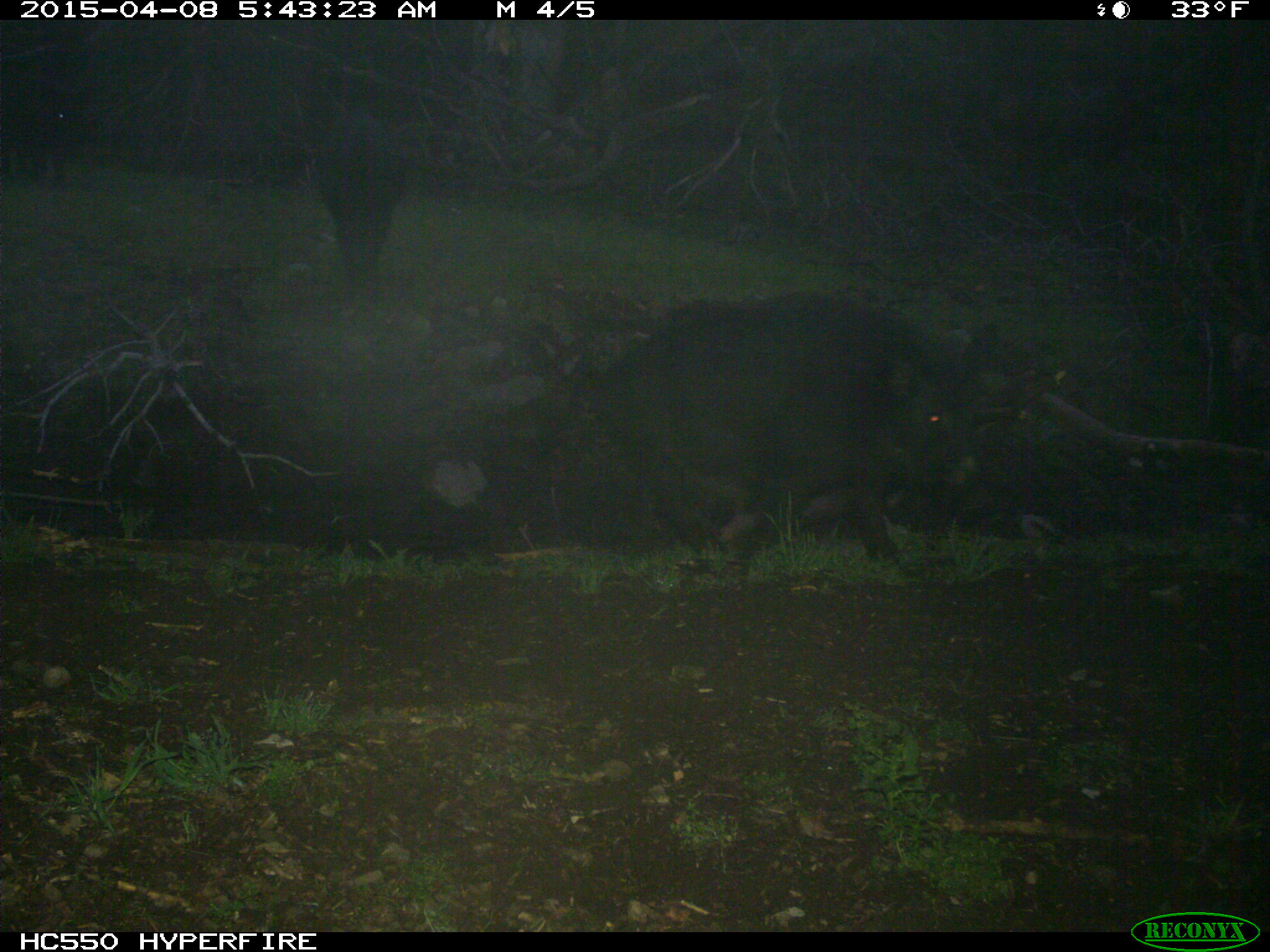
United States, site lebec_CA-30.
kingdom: Animalia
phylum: Chordata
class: Mammalia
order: Artiodactyla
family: Suidae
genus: Sus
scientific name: Sus scrofa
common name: wild boar